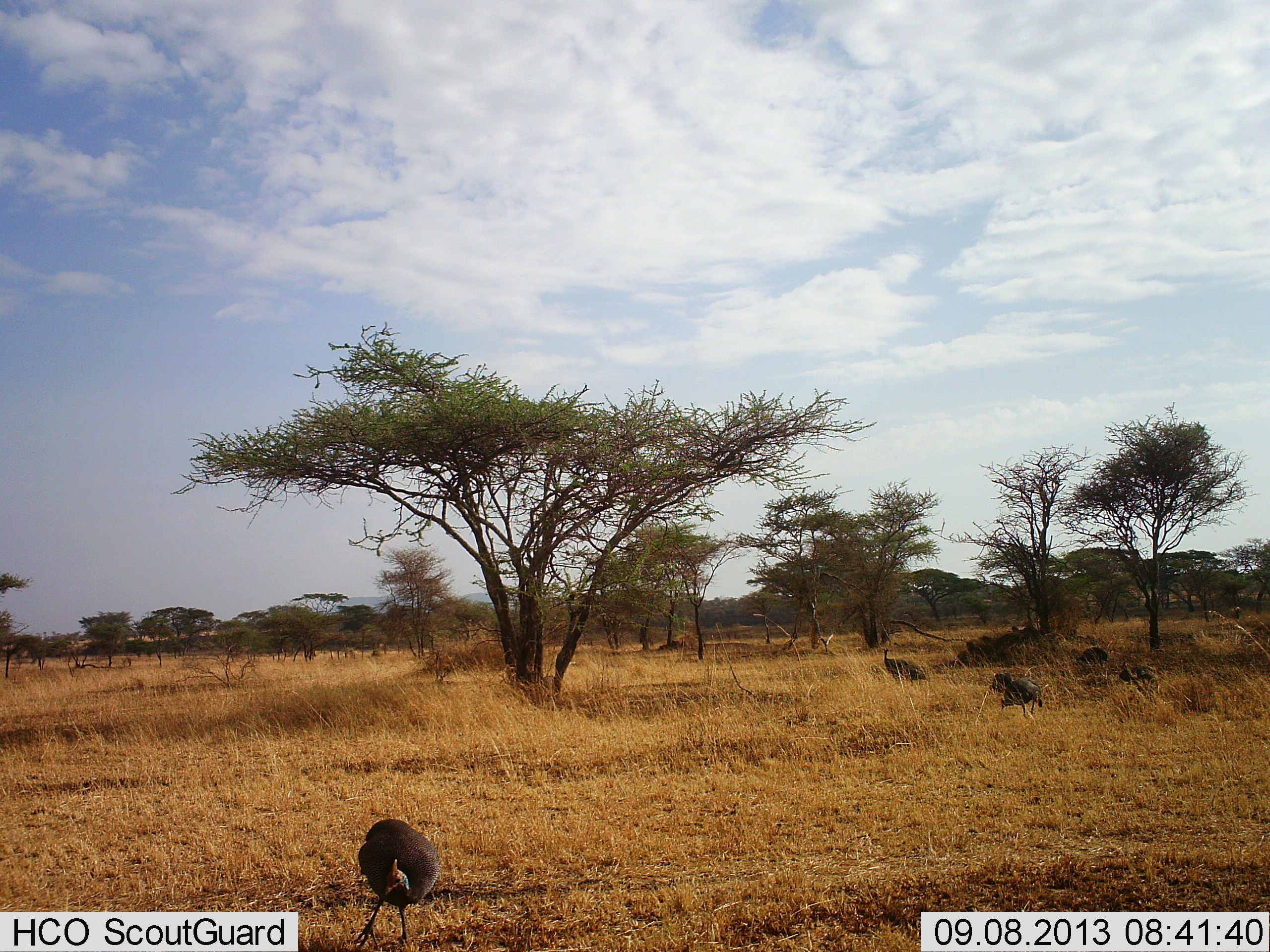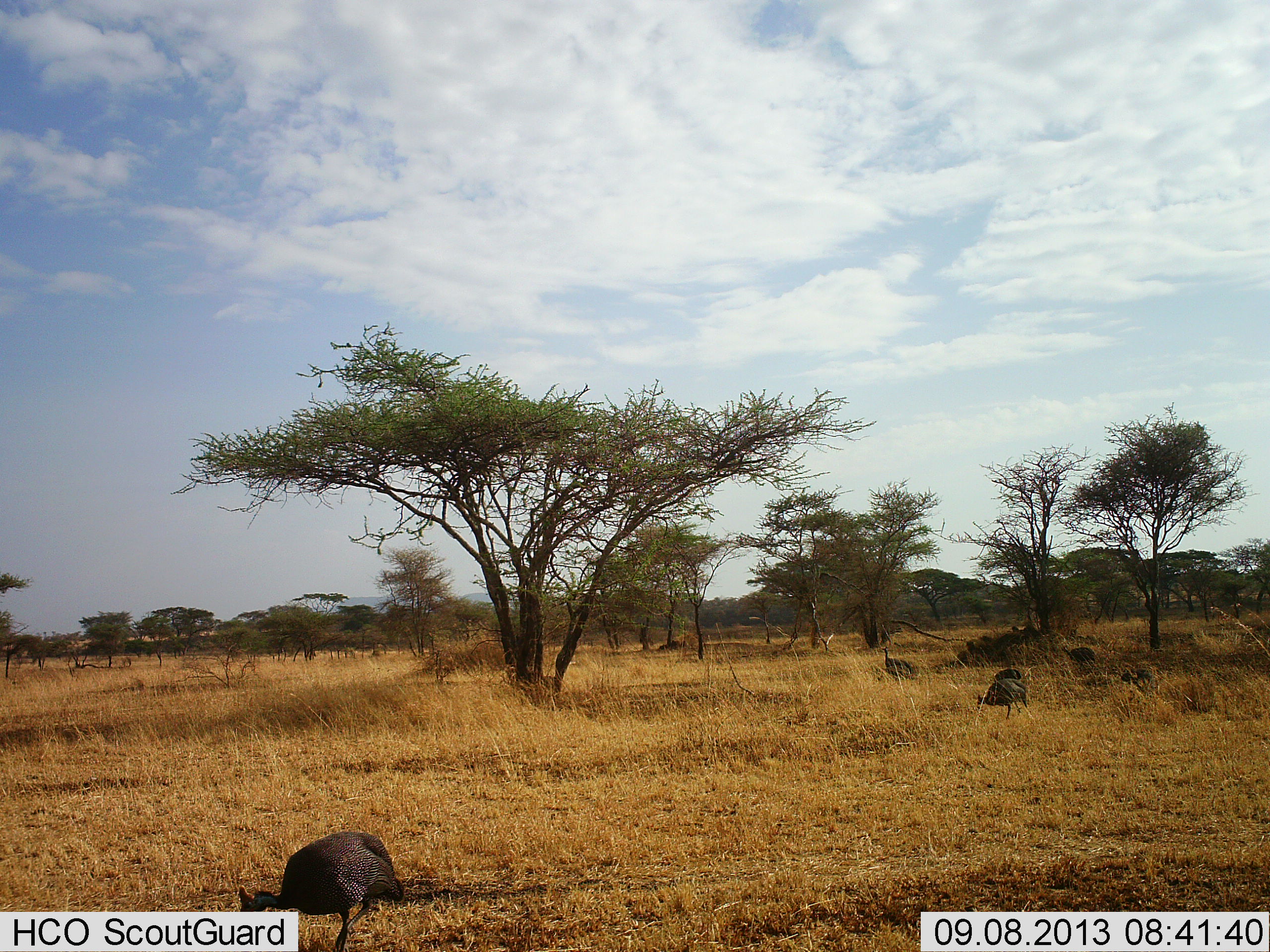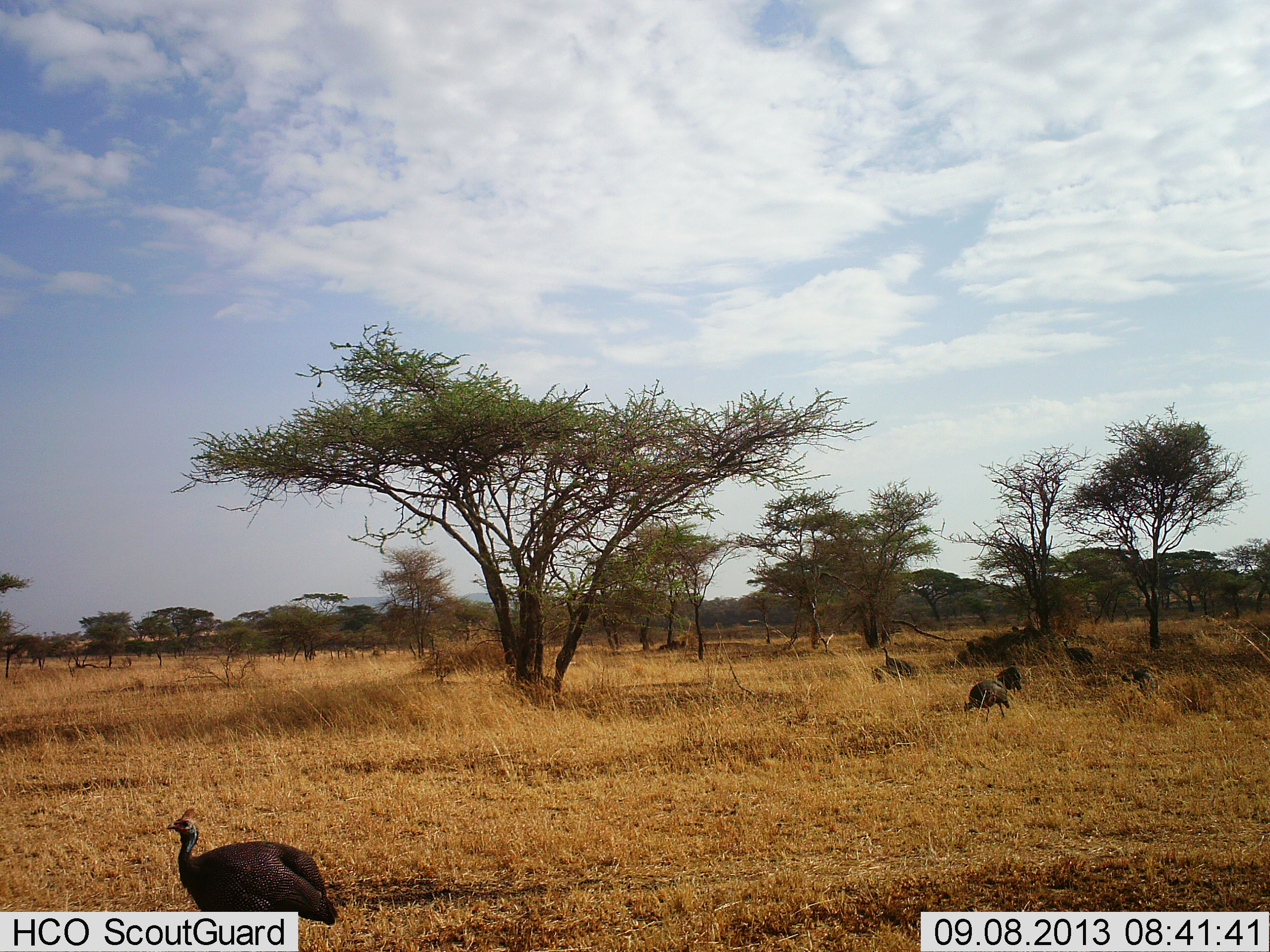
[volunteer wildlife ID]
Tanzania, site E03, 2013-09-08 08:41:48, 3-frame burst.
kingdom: Animalia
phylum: Chordata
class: Aves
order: Galliformes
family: Numididae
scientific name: Numididae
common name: guinea fowl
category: guineafowl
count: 6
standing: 29%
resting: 0%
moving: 71%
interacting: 4%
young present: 0%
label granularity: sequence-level